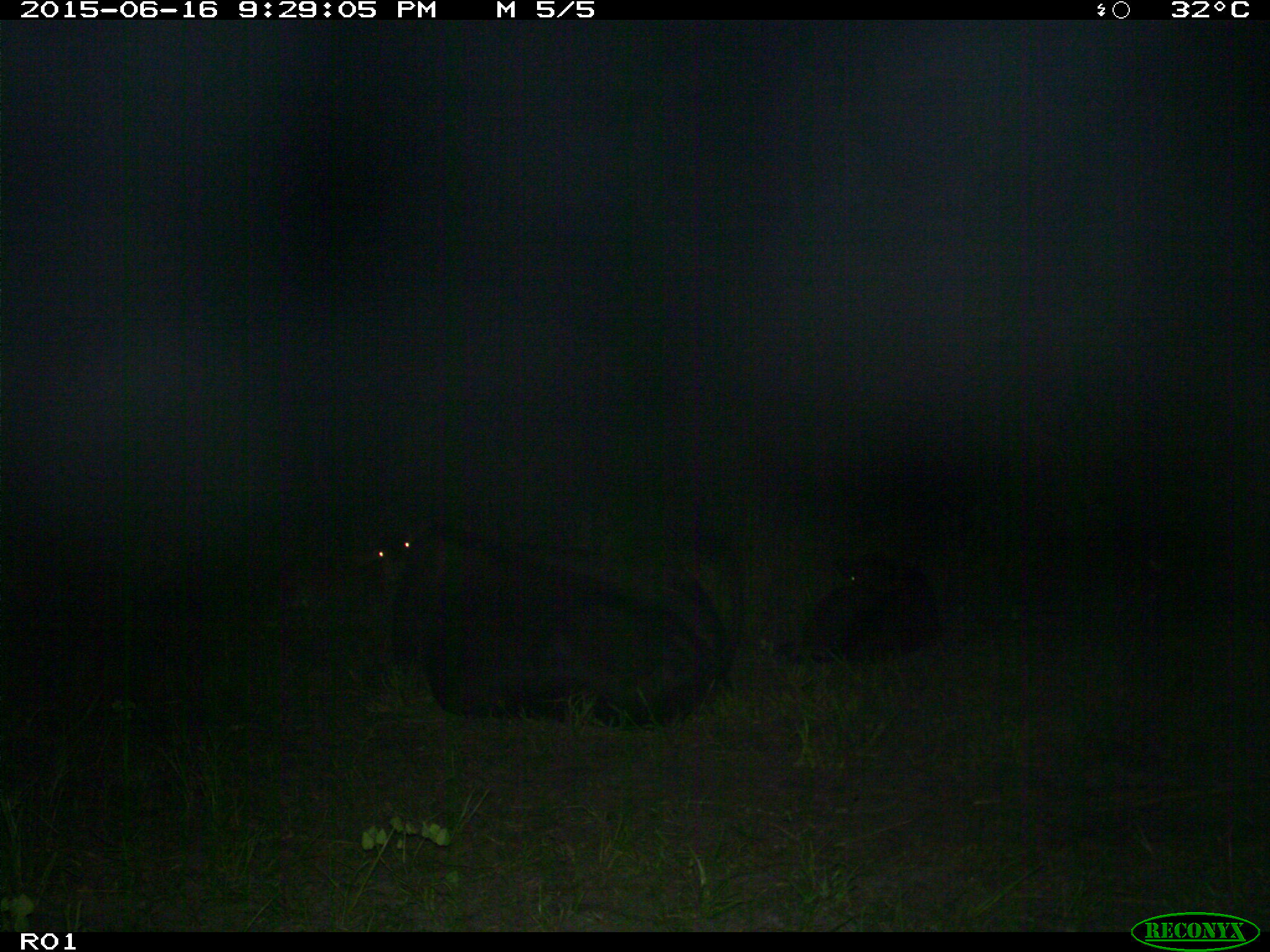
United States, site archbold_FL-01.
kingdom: Animalia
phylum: Chordata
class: Mammalia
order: Artiodactyla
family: Bovidae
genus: Bos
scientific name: Bos taurus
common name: domestic cow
Bos taurus (domestic cow).